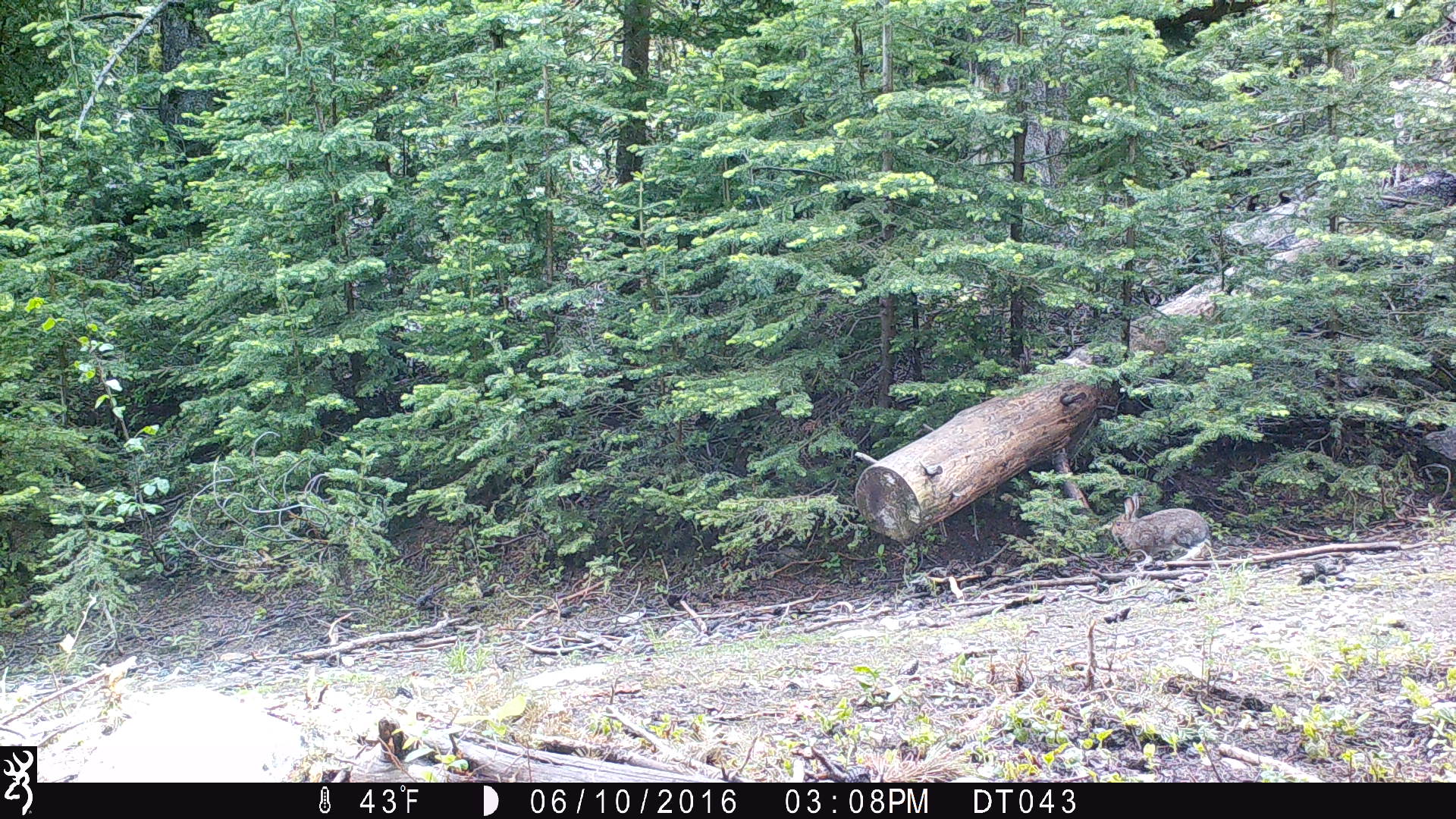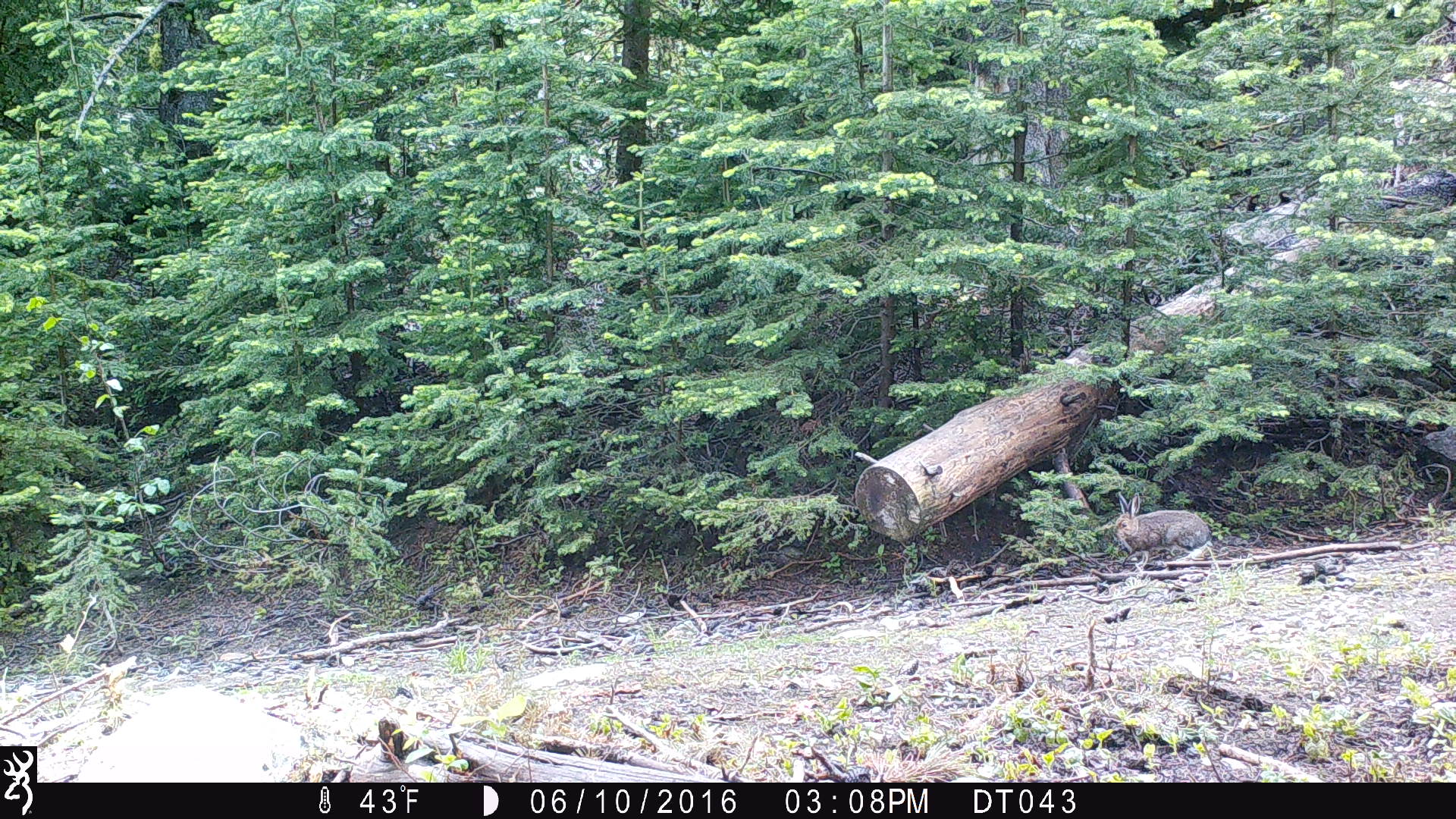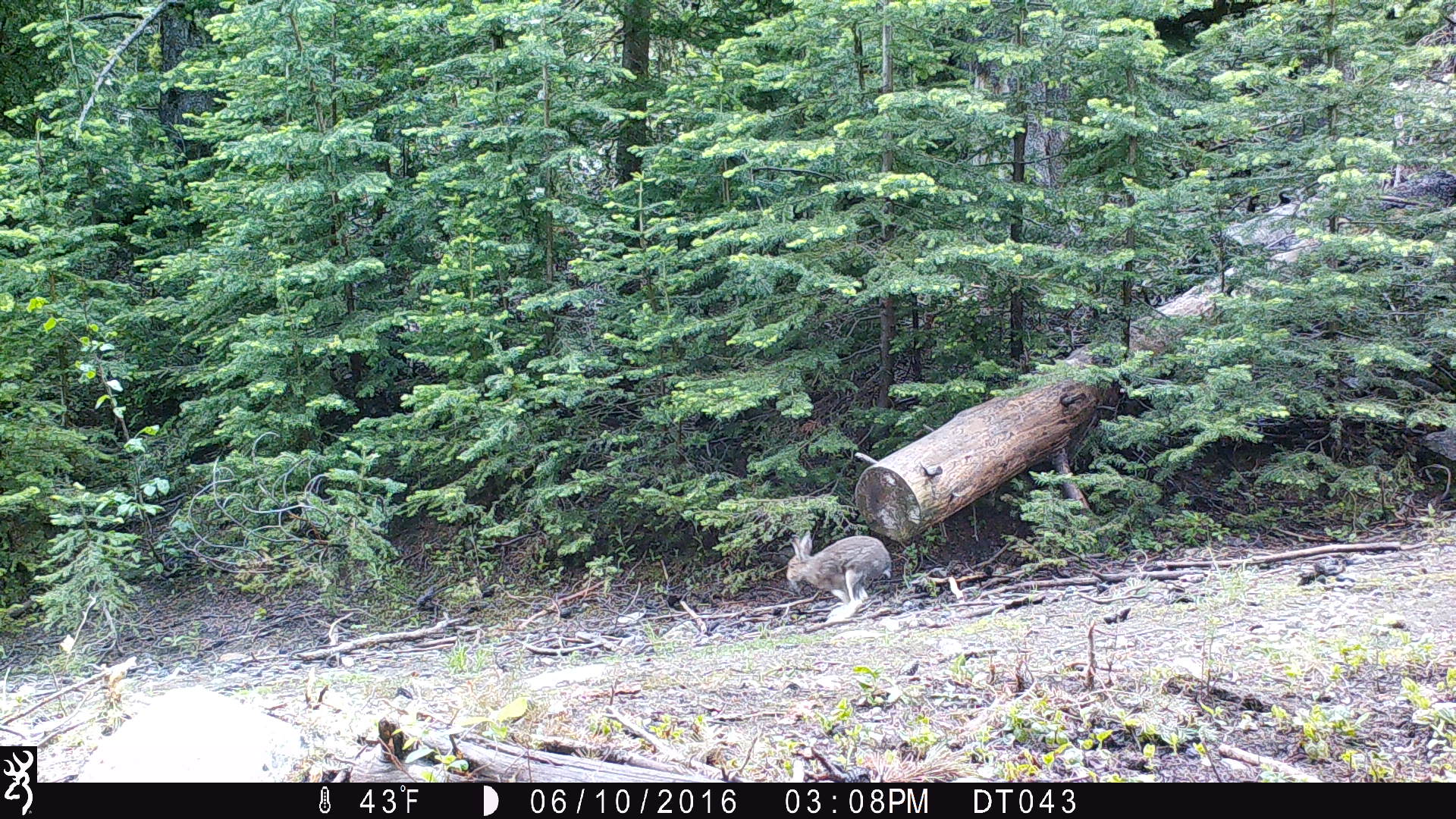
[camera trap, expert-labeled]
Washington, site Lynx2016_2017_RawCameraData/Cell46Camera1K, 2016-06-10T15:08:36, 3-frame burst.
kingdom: Animalia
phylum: Chordata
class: Mammalia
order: Lagomorpha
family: Leporidae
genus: Lepus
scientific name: Lepus americanus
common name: snowshoe hare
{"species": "Lepus americanus (snowshoe hare)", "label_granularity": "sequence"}